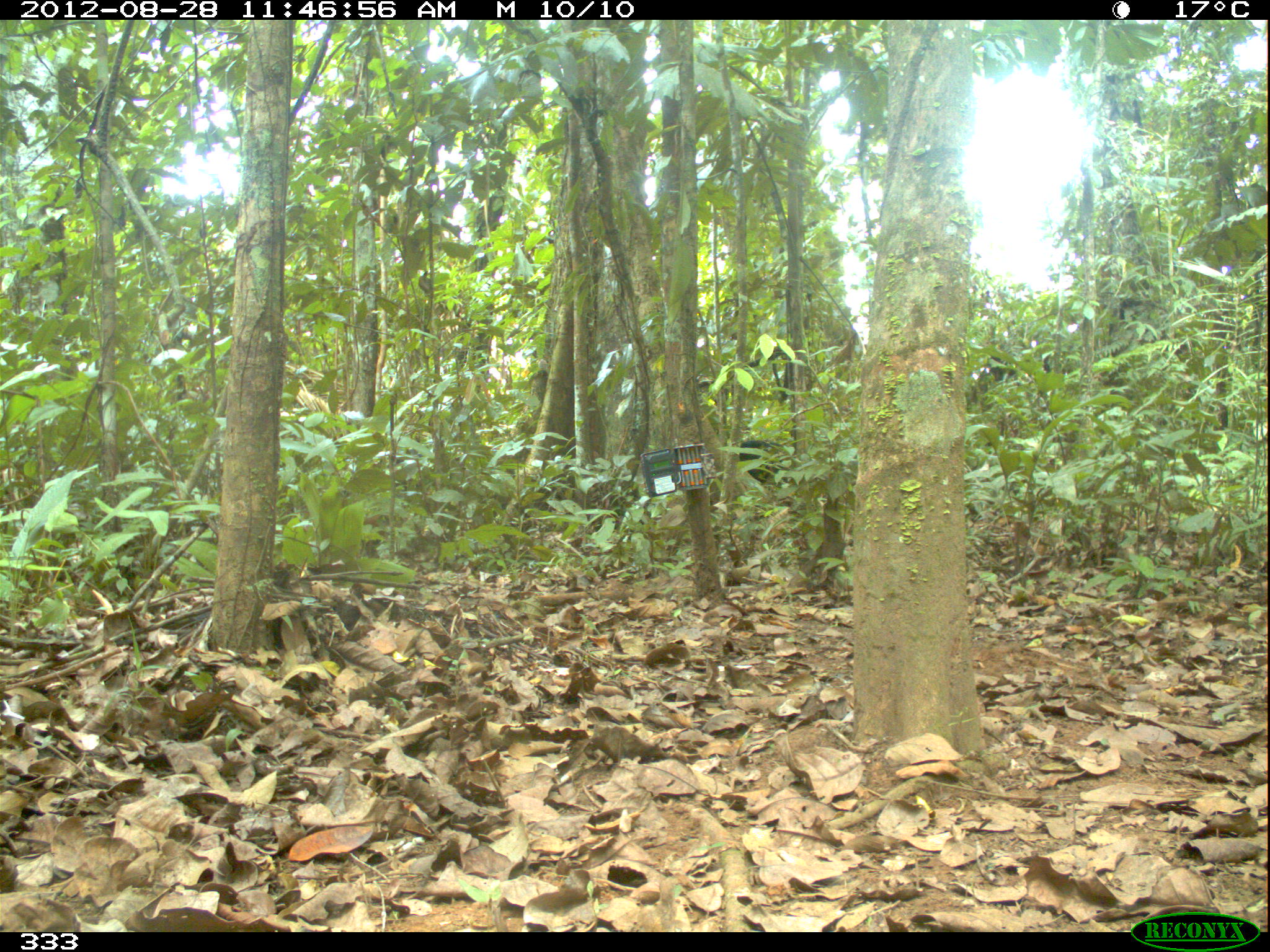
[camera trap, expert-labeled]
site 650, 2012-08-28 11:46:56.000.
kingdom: Animalia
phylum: Chordata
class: Mammalia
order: Artiodactyla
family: Tayassuidae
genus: Tayassu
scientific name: Tayassu pecari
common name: white-lipped peccary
Tayassu pecari (white-lipped peccary).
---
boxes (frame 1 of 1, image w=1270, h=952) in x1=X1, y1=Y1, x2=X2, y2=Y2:
tayassu pecari: x1=738, y1=439, x2=794, y2=488